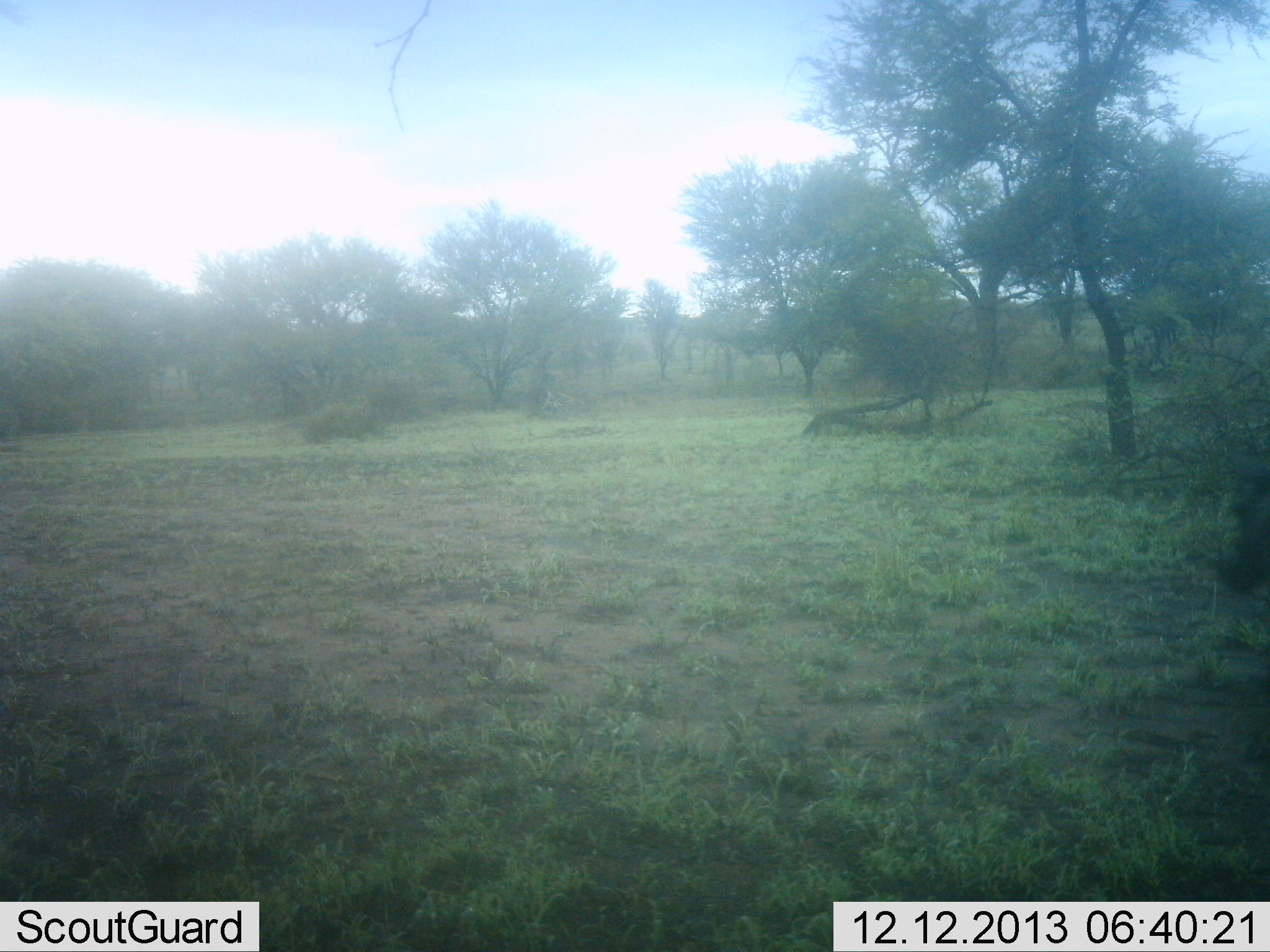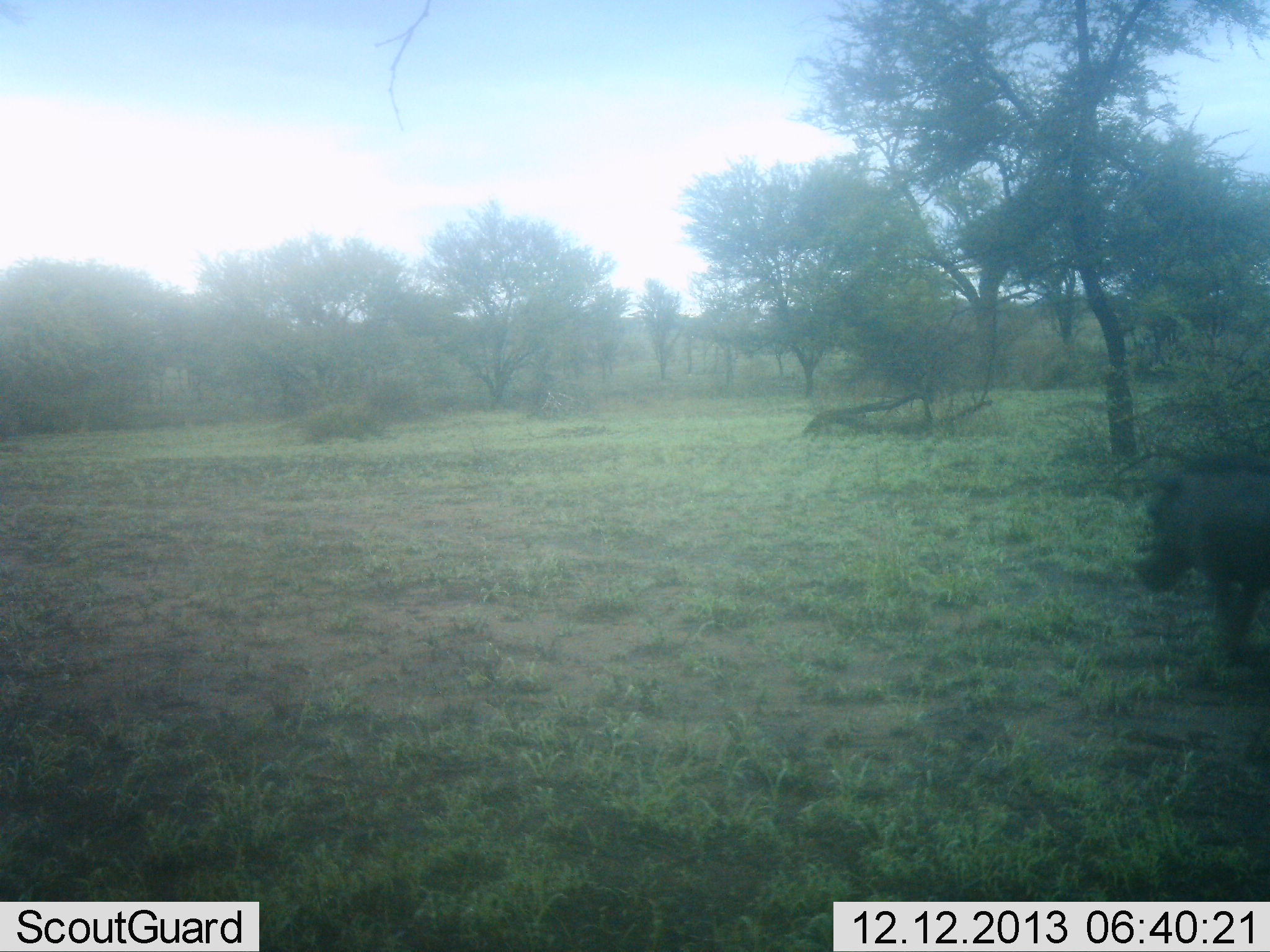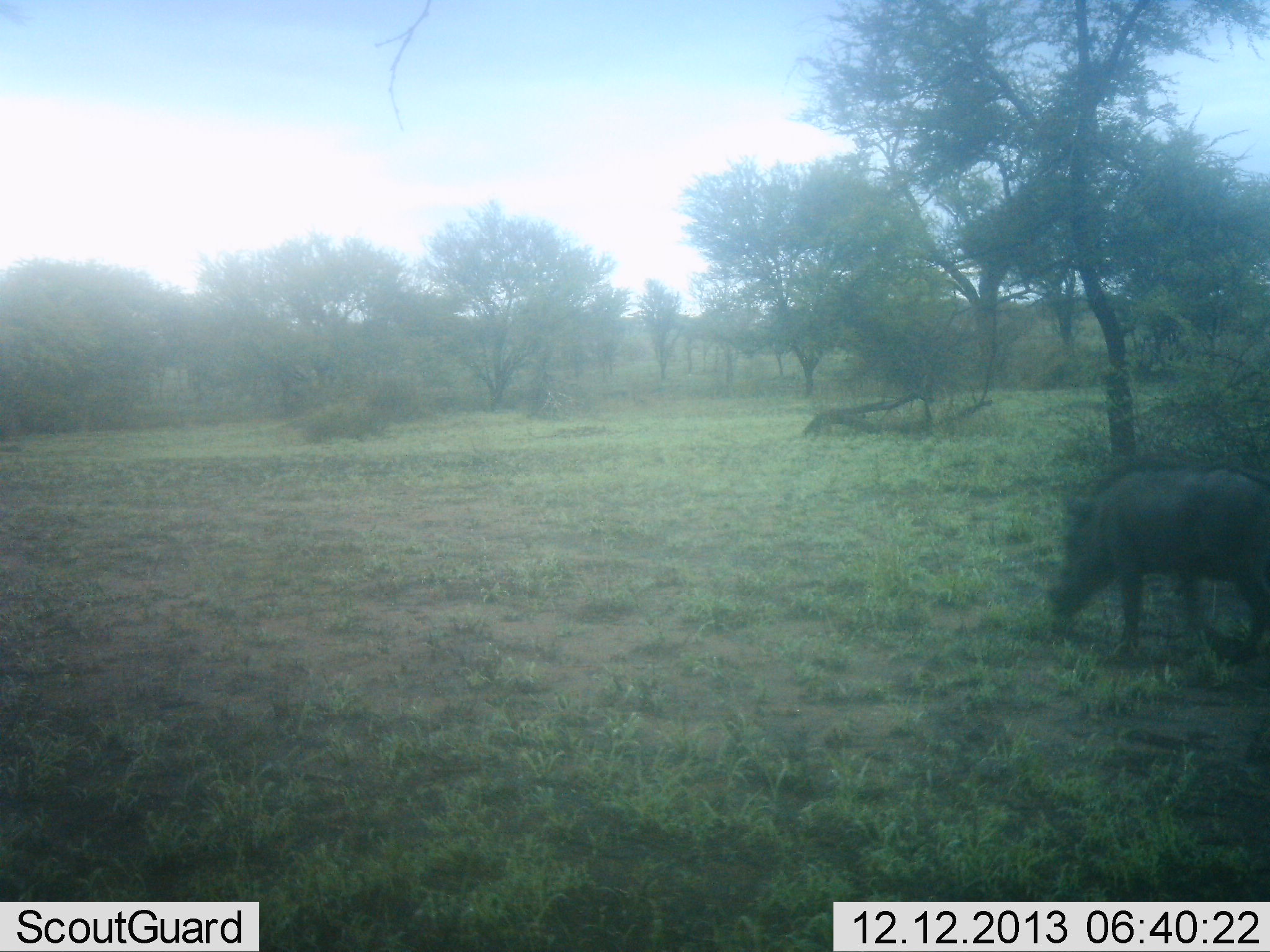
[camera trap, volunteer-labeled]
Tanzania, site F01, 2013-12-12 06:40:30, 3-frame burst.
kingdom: Animalia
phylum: Chordata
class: Mammalia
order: Artiodactyla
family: Suidae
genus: Phacochoerus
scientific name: Phacochoerus africanus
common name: warthog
Warthog (Phacochoerus africanus), count 1. Behavior (volunteer vote fractions): standing 10%, resting 0%, moving 100%, interacting 0%. Young present (vote fraction): 0%. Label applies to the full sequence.